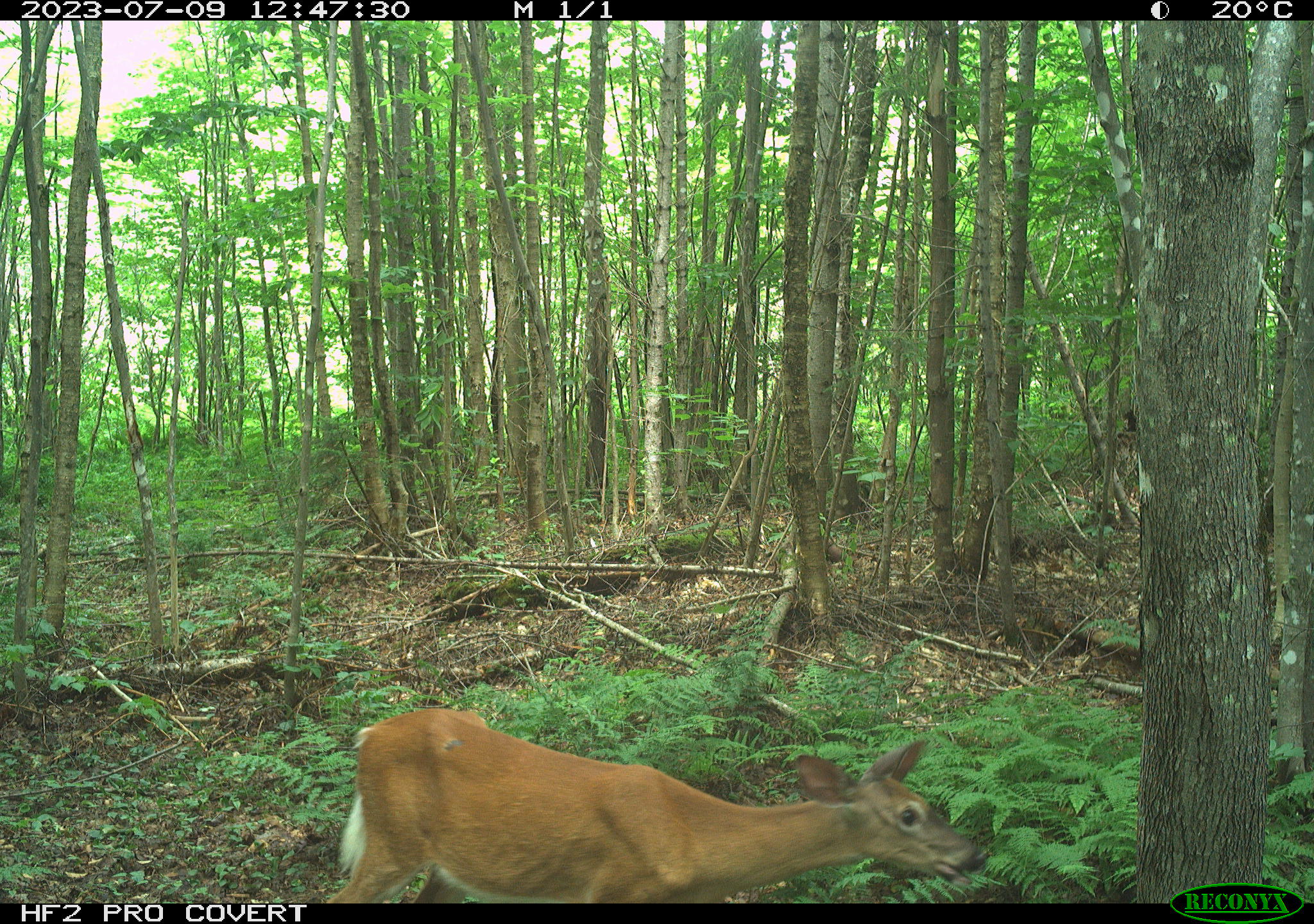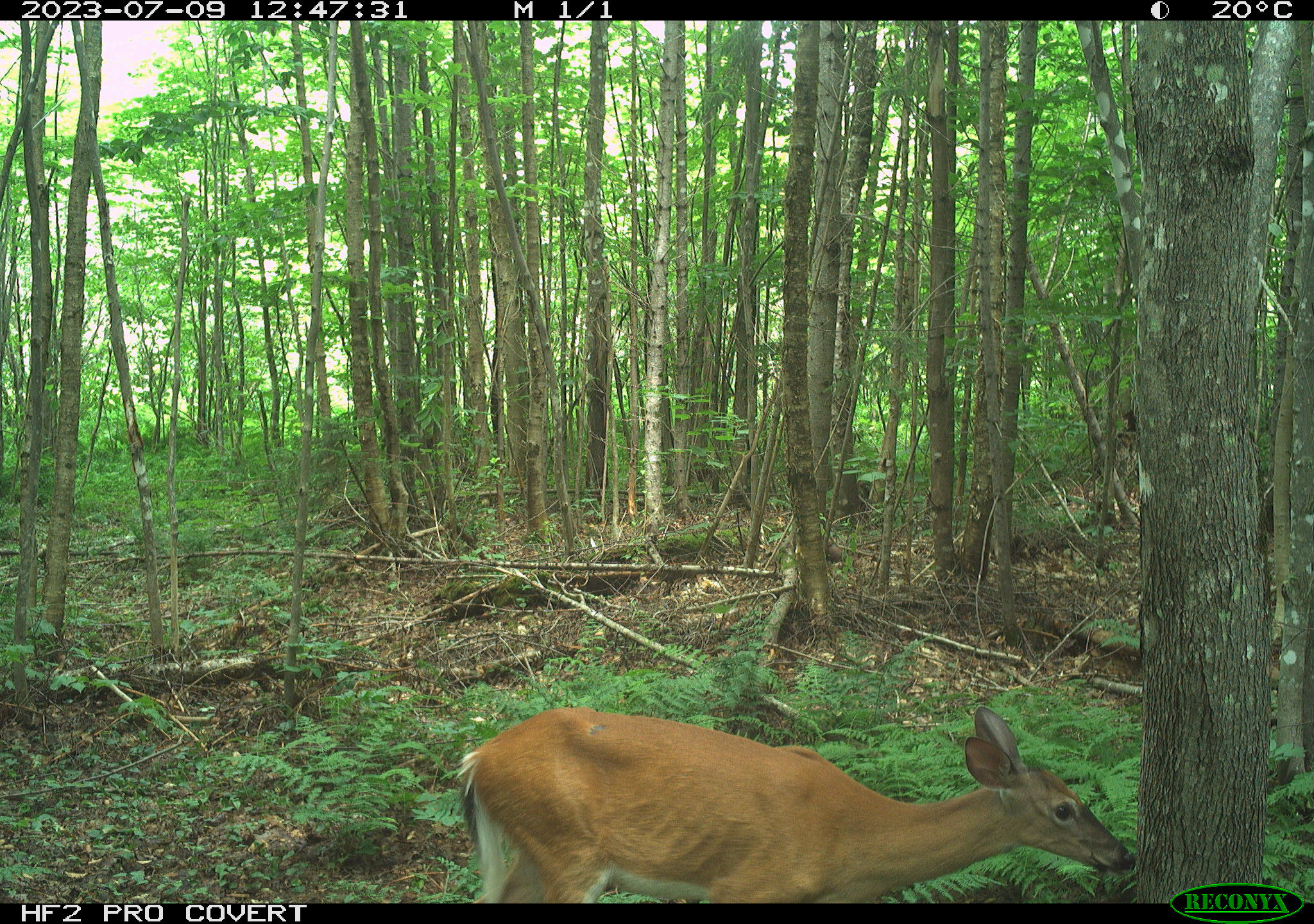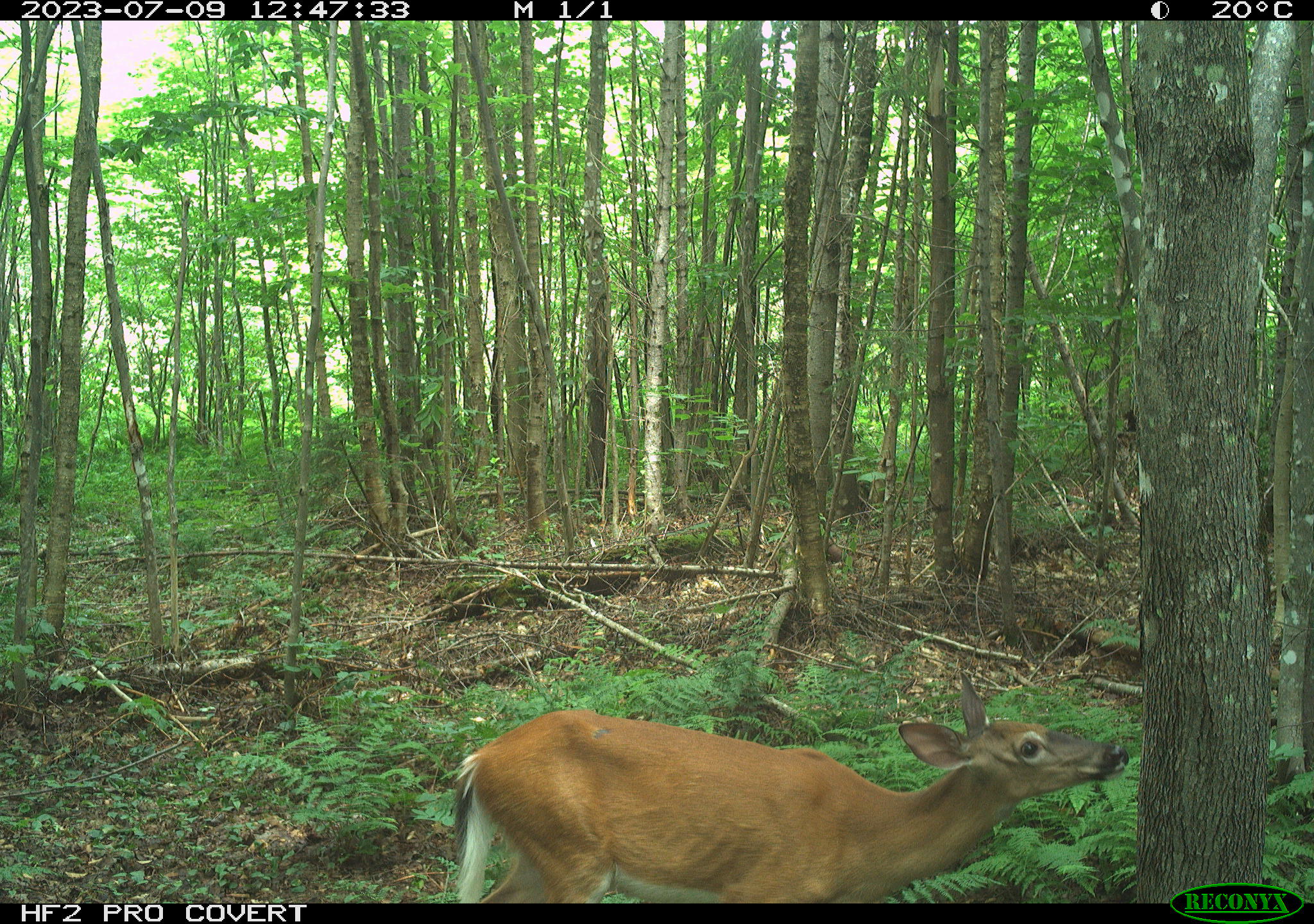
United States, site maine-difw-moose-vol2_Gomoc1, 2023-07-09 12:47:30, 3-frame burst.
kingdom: Animalia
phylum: Chordata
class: Mammalia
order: Artiodactyla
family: Cervidae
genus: Odocoileus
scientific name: Odocoileus virginianus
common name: white-tailed deer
White-tailed deer (Odocoileus virginianus).